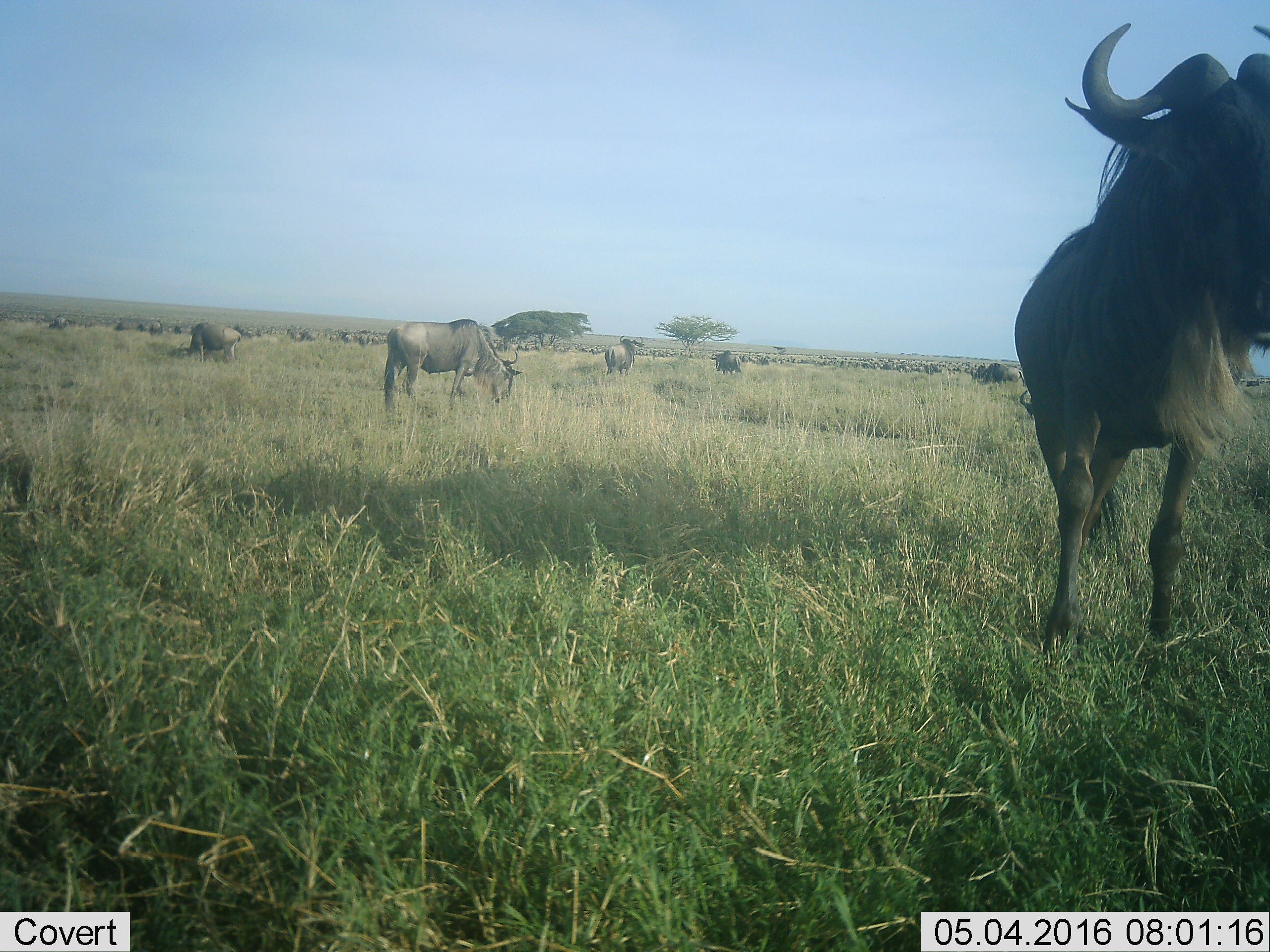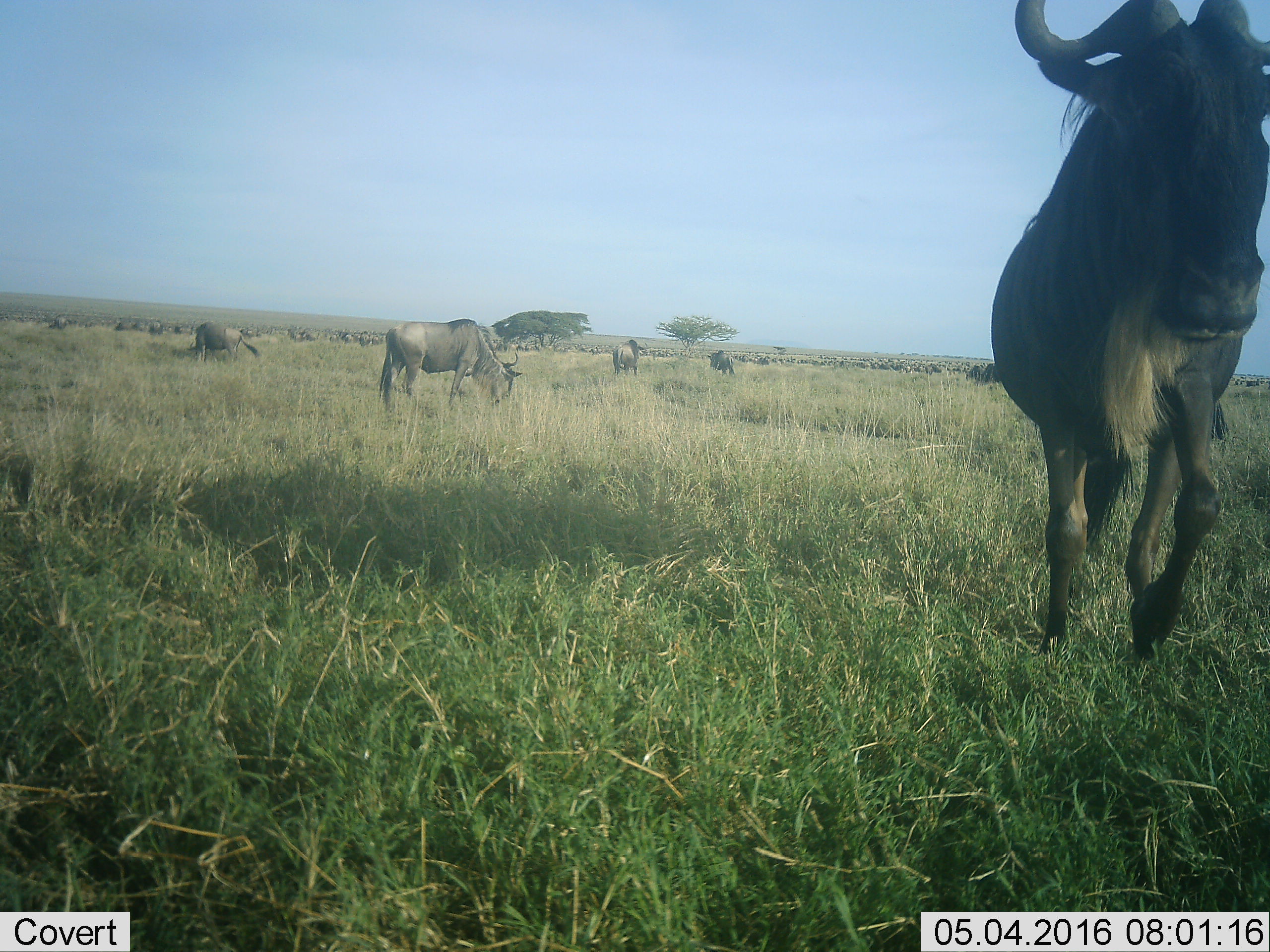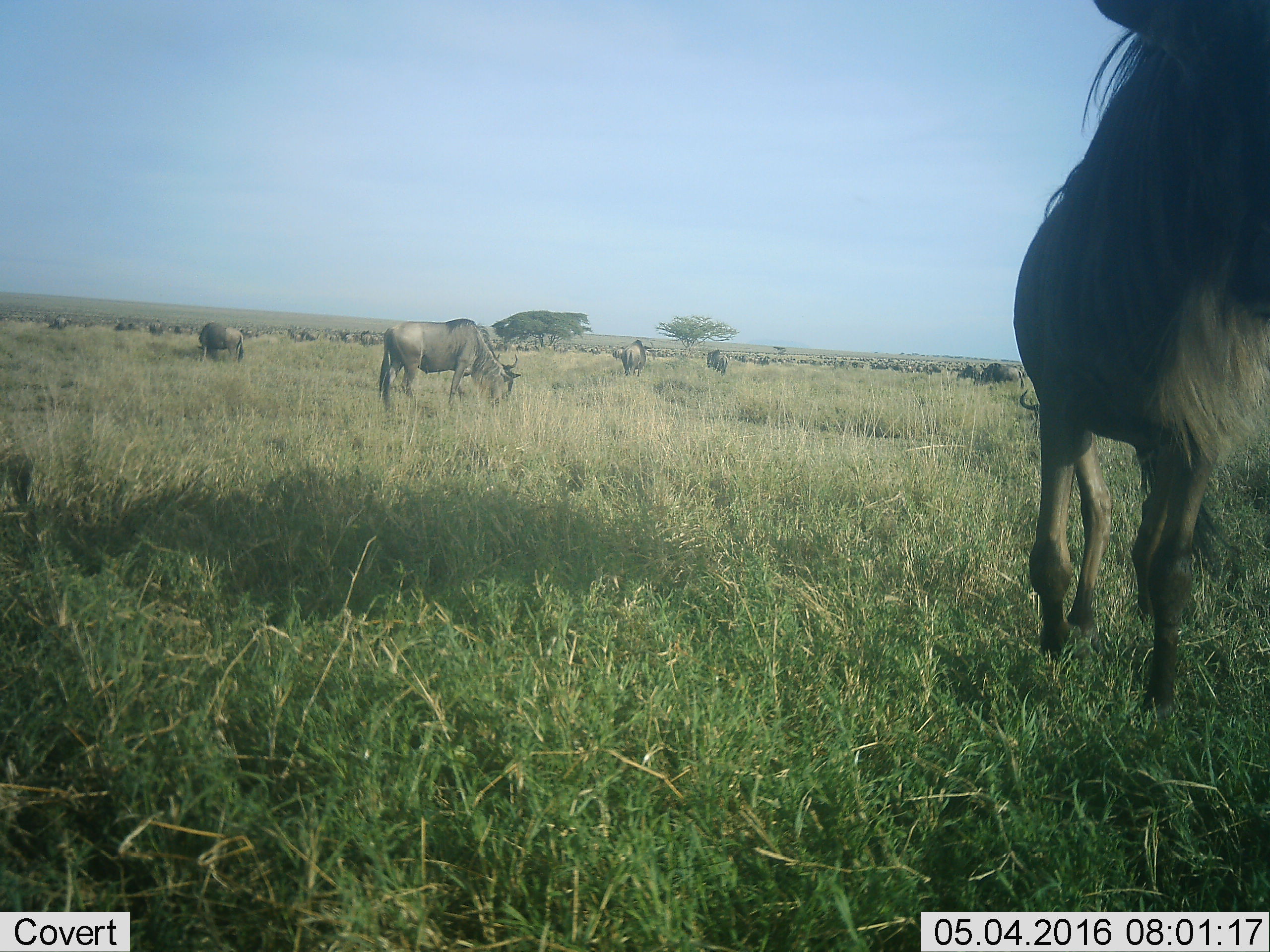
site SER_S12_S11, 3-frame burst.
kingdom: Animalia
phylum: Chordata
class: Mammalia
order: Artiodactyla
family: Bovidae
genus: Connochaetes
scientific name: Connochaetes taurinus taurinus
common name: blue wildebeest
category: wildebeestblue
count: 51+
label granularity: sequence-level